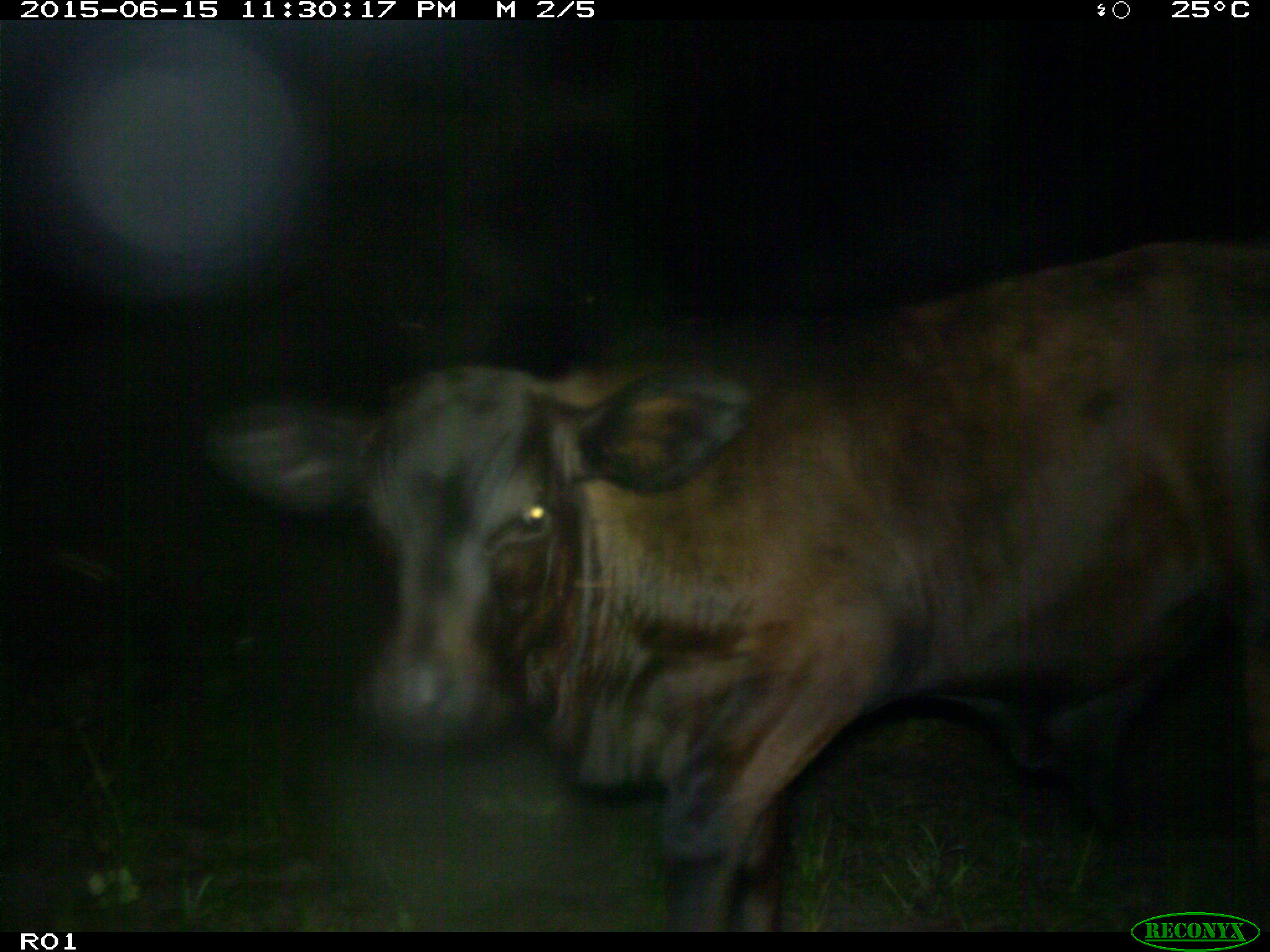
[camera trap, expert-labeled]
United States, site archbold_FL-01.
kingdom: Animalia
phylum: Chordata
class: Mammalia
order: Artiodactyla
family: Bovidae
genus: Bos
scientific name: Bos taurus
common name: domestic cow